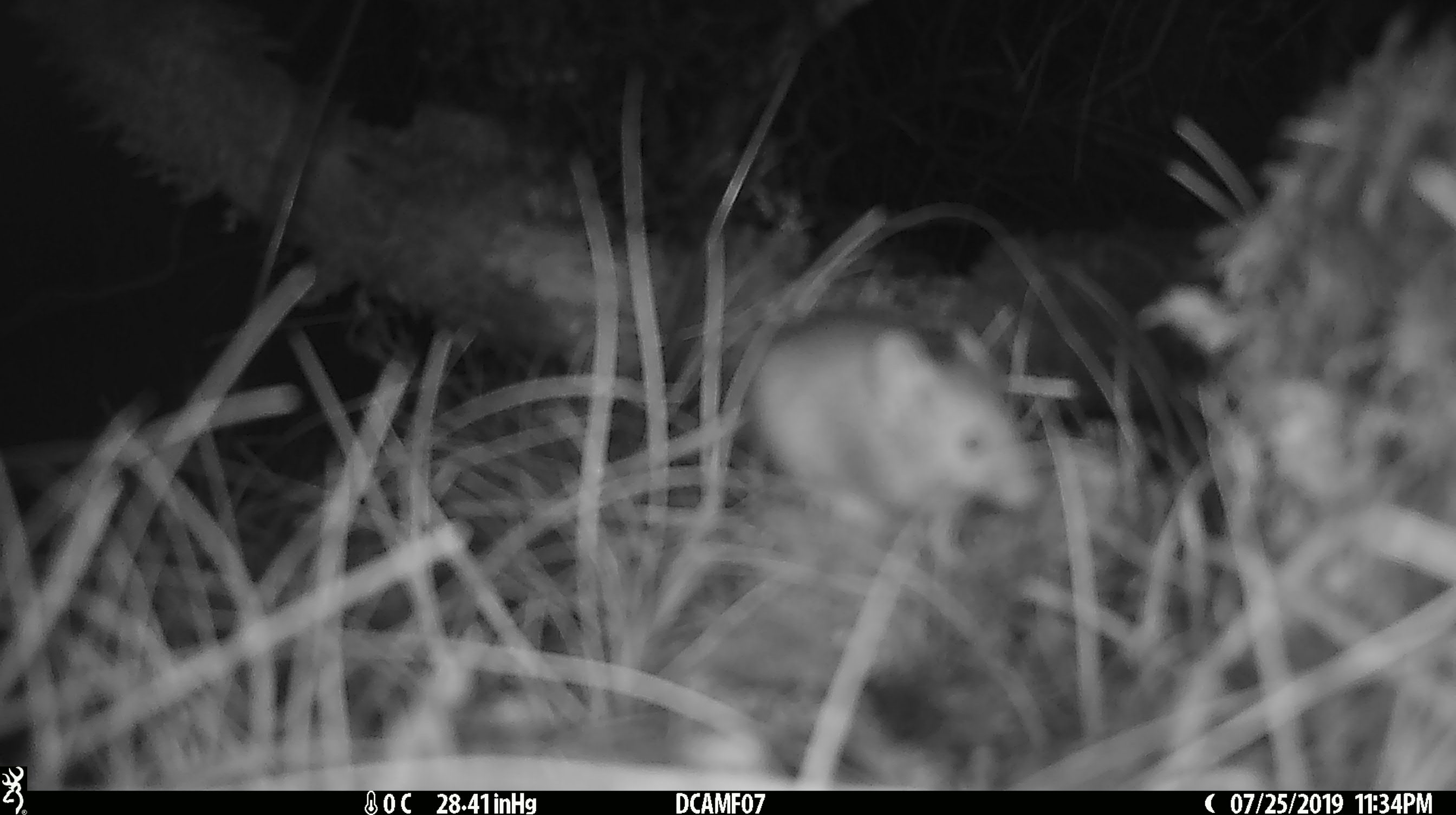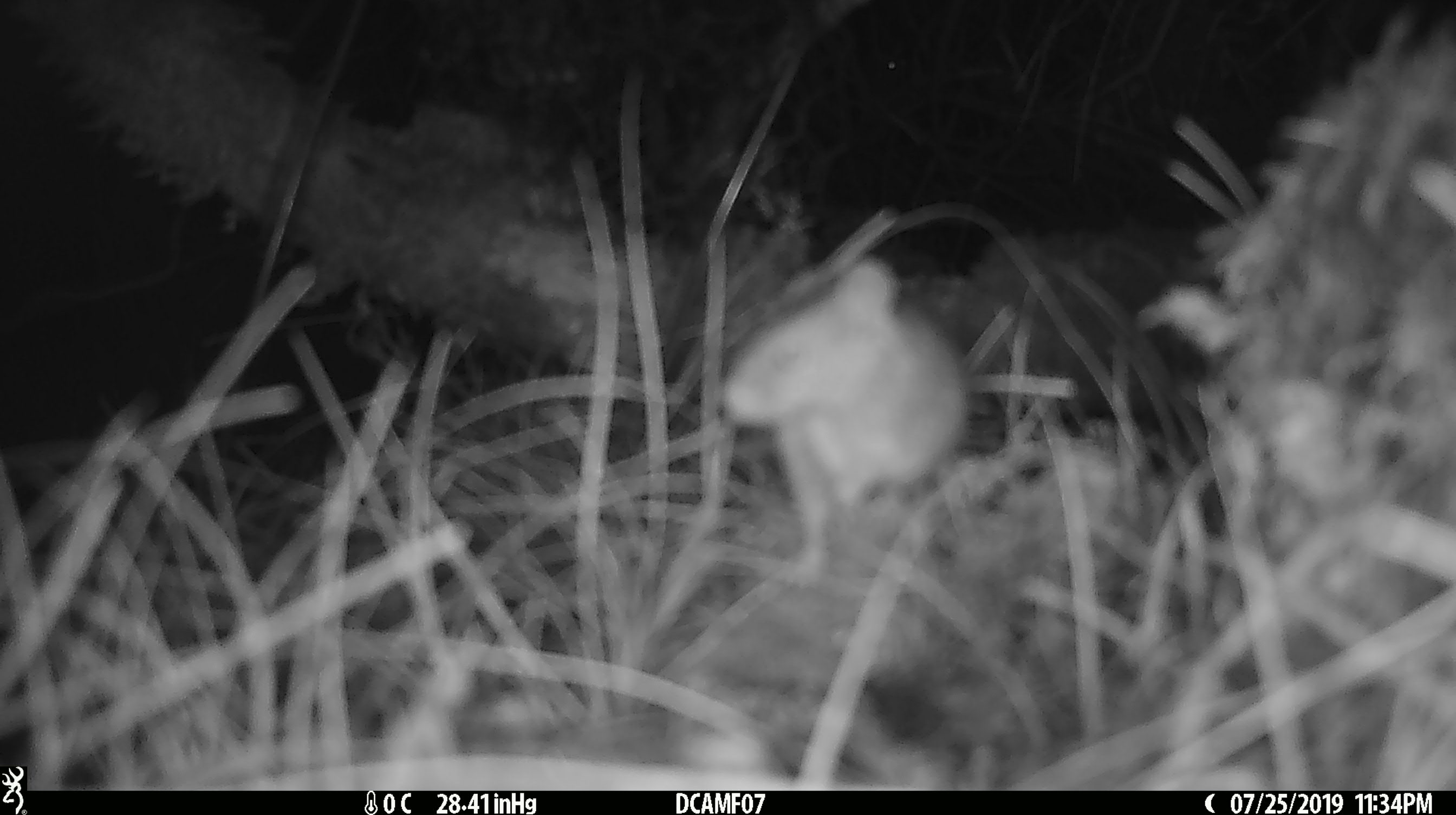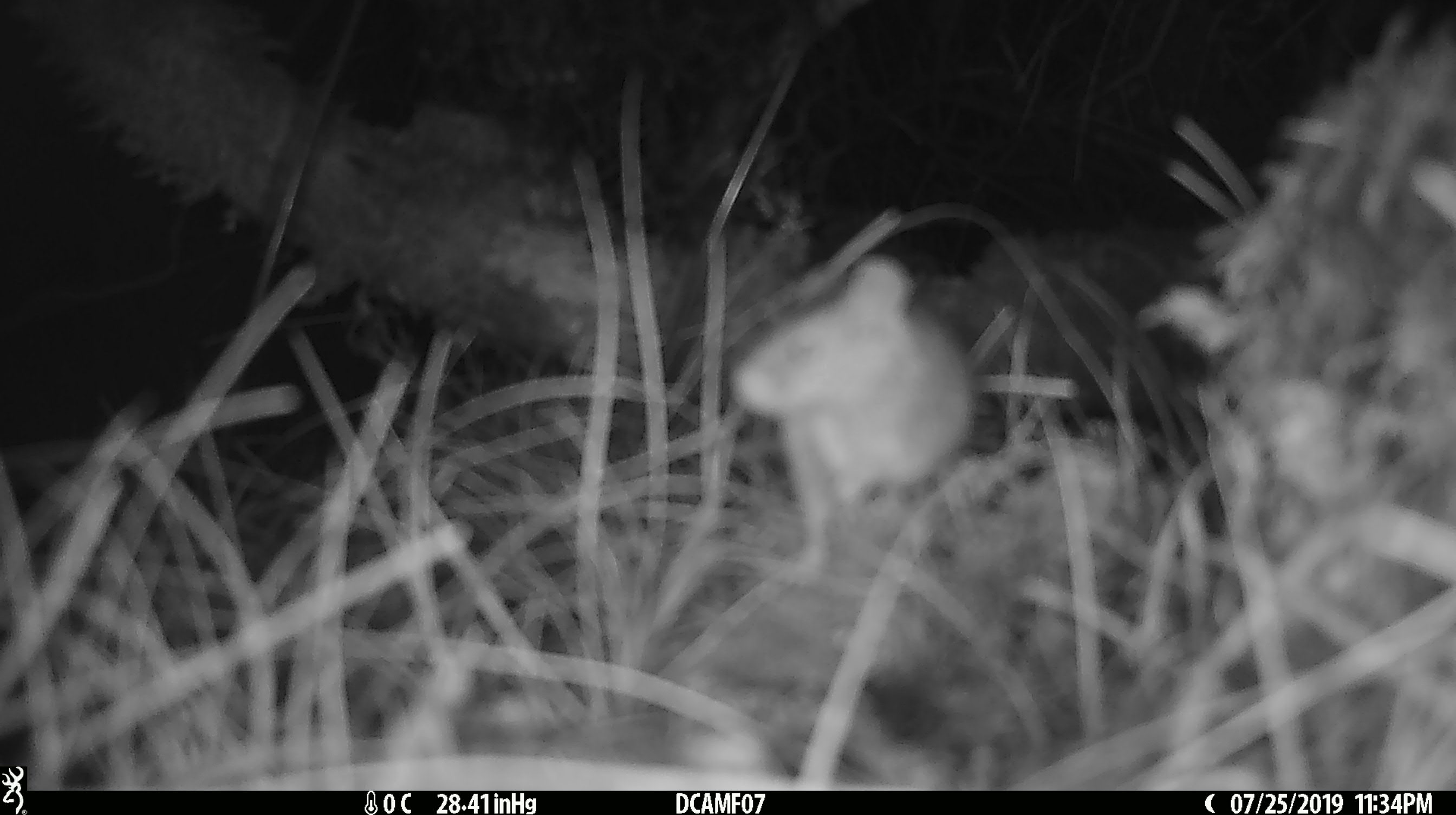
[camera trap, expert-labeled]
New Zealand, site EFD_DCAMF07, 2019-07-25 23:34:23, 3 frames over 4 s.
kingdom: Animalia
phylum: Chordata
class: Mammalia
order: Rodentia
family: Muridae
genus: Mus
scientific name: Mus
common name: mouse